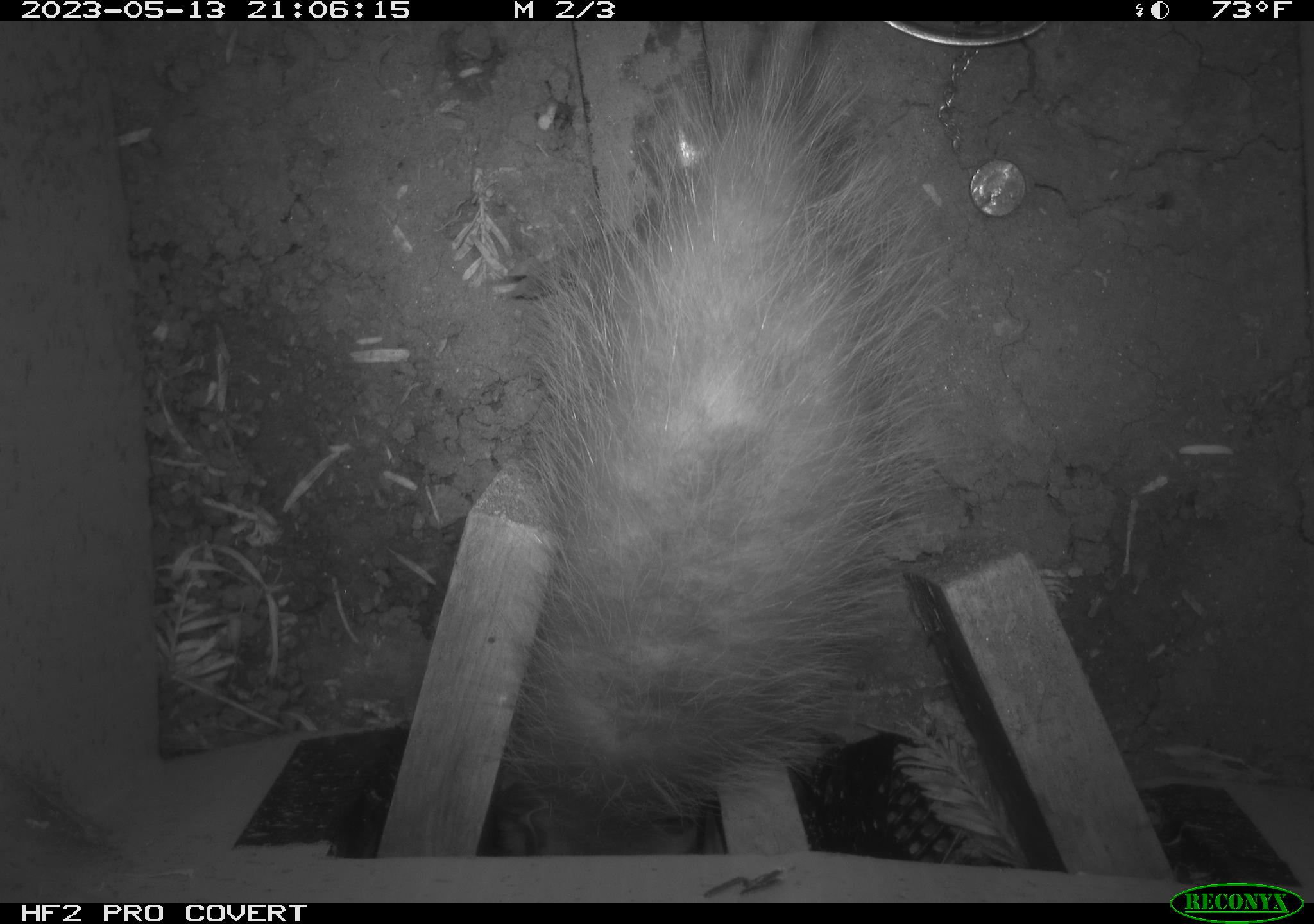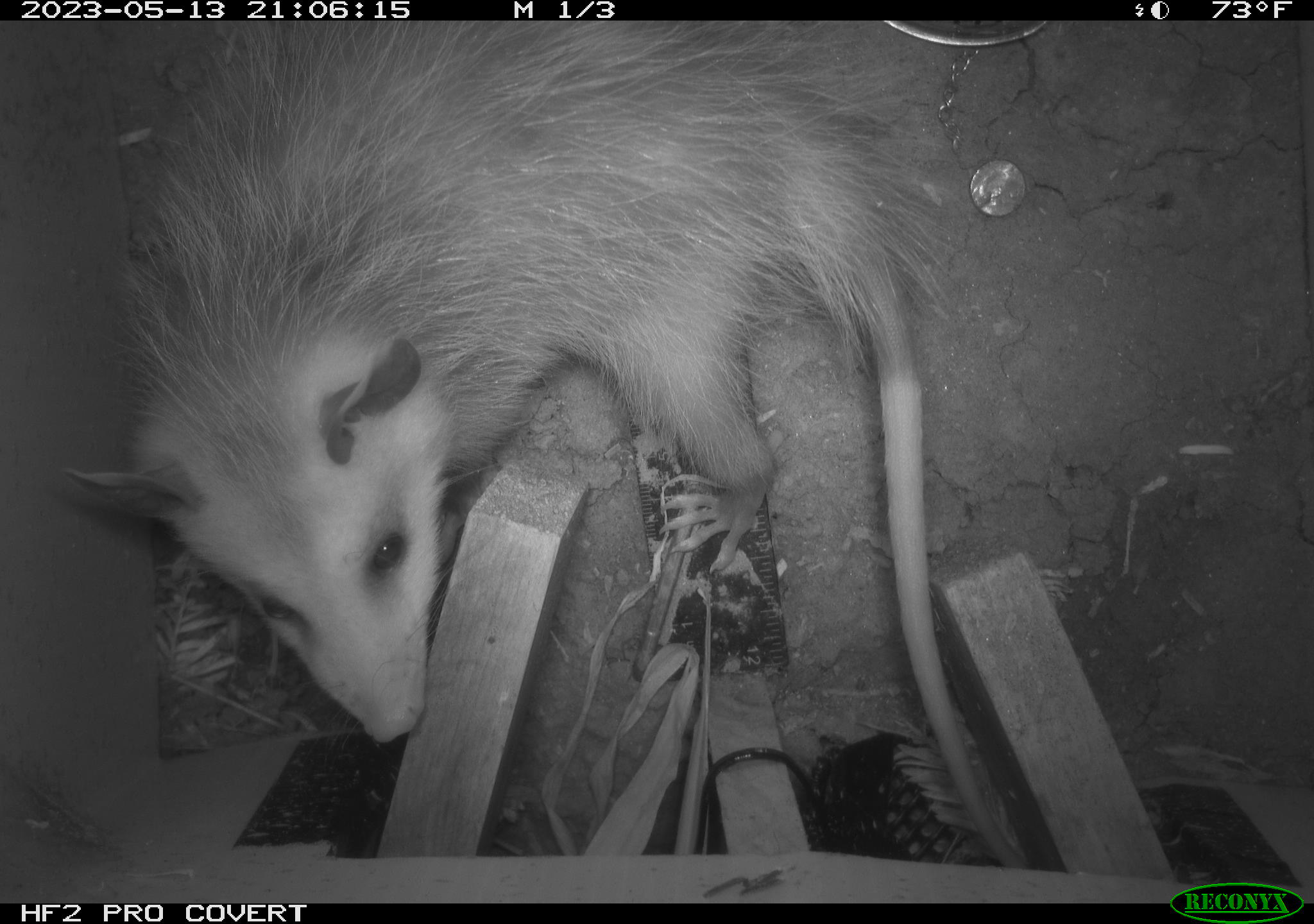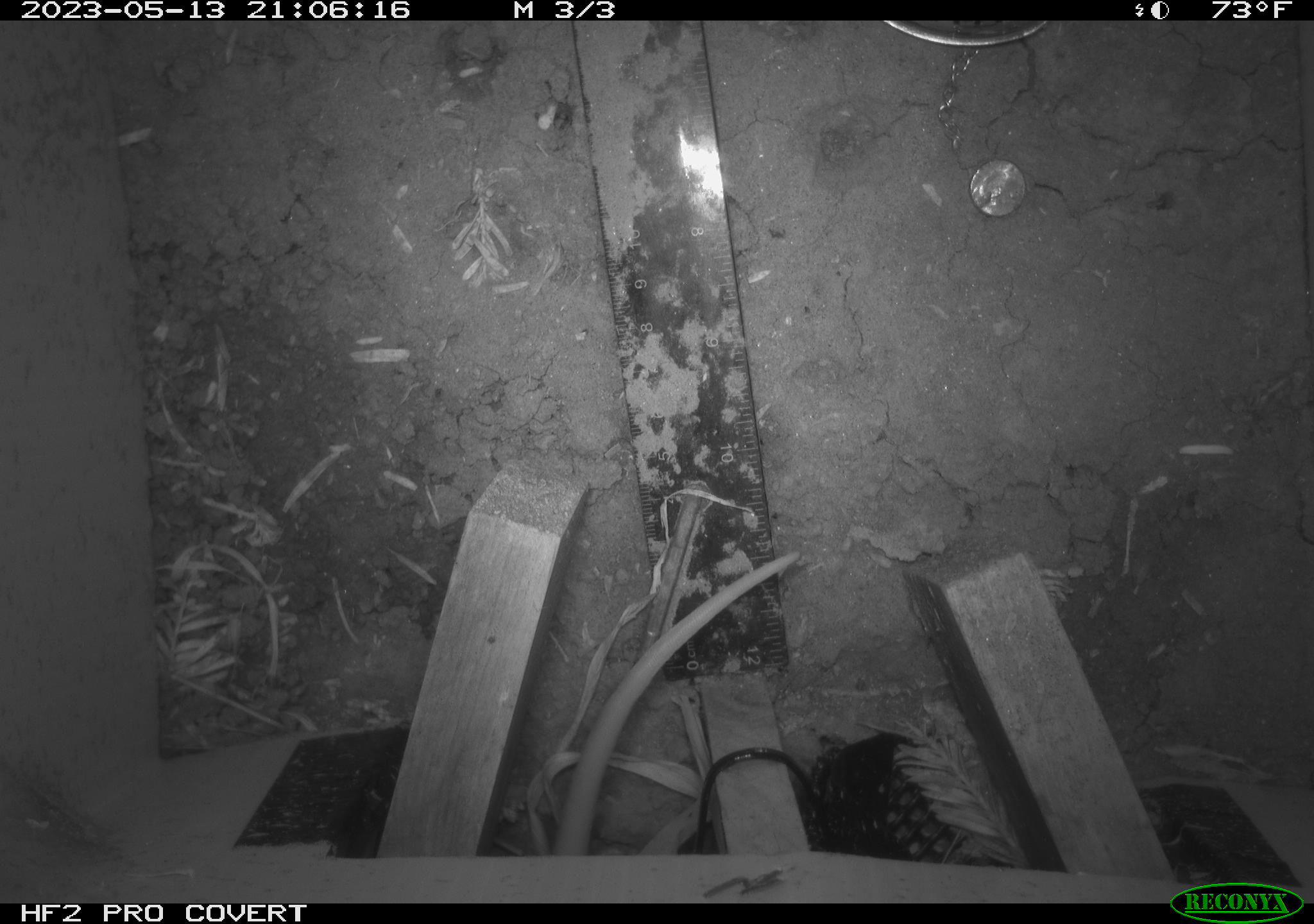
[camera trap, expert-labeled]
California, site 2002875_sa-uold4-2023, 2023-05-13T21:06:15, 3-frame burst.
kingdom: Animalia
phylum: Chordata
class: Mammalia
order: Didelphimorphia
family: Didelphidae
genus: Didelphis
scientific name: Didelphis virginiana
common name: virginia opossum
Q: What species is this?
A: Virginia opossum (Didelphis virginiana).